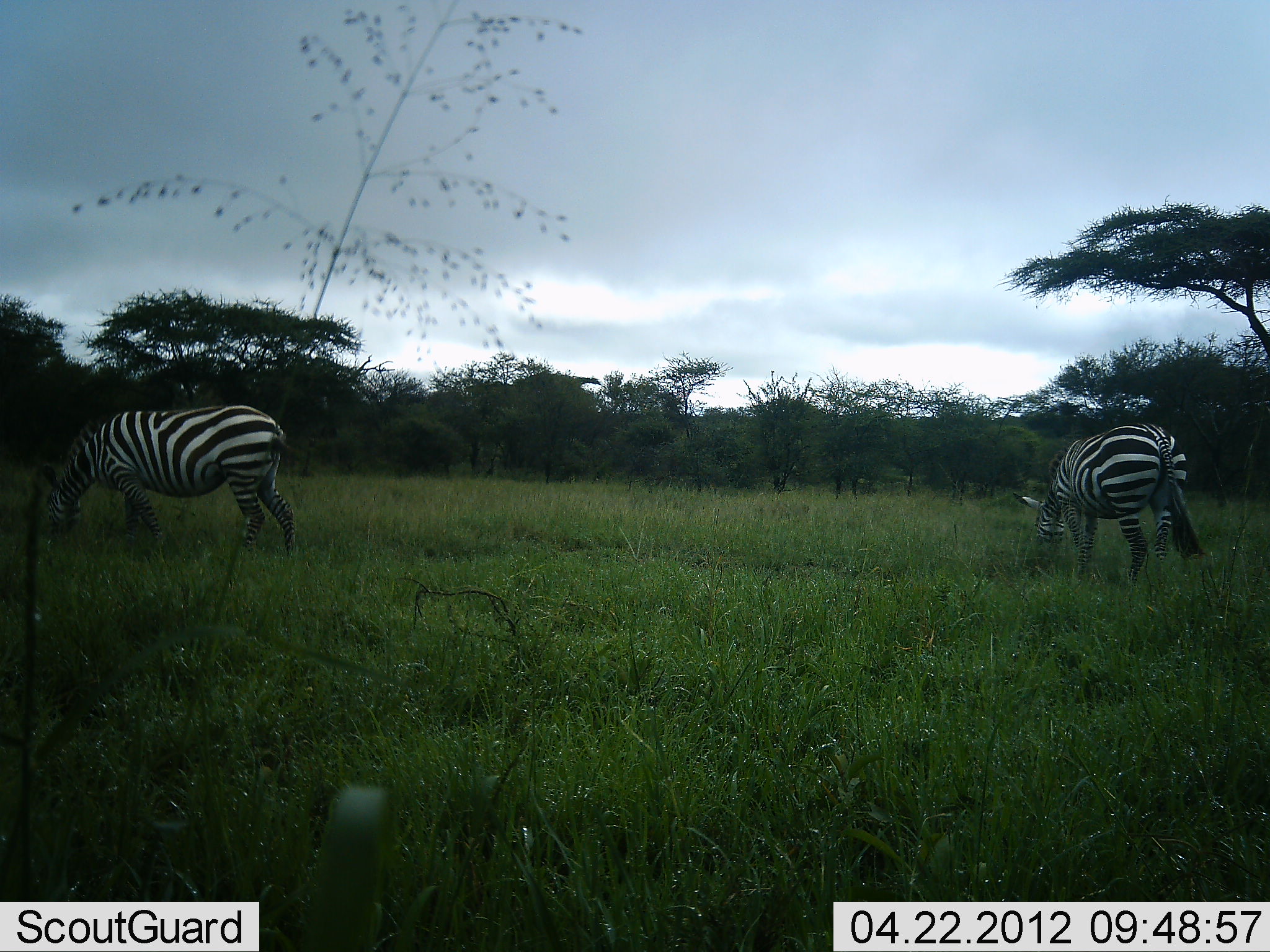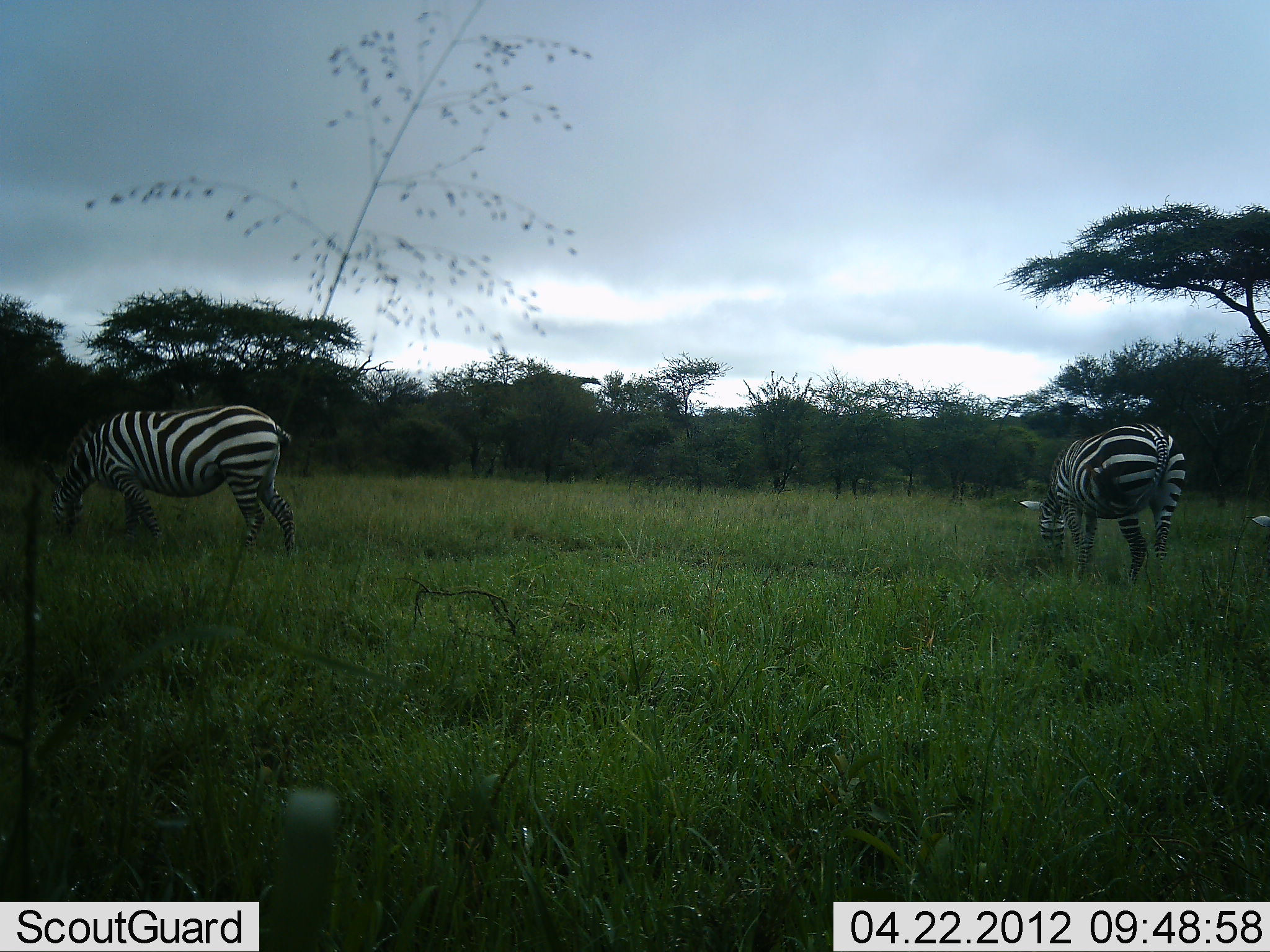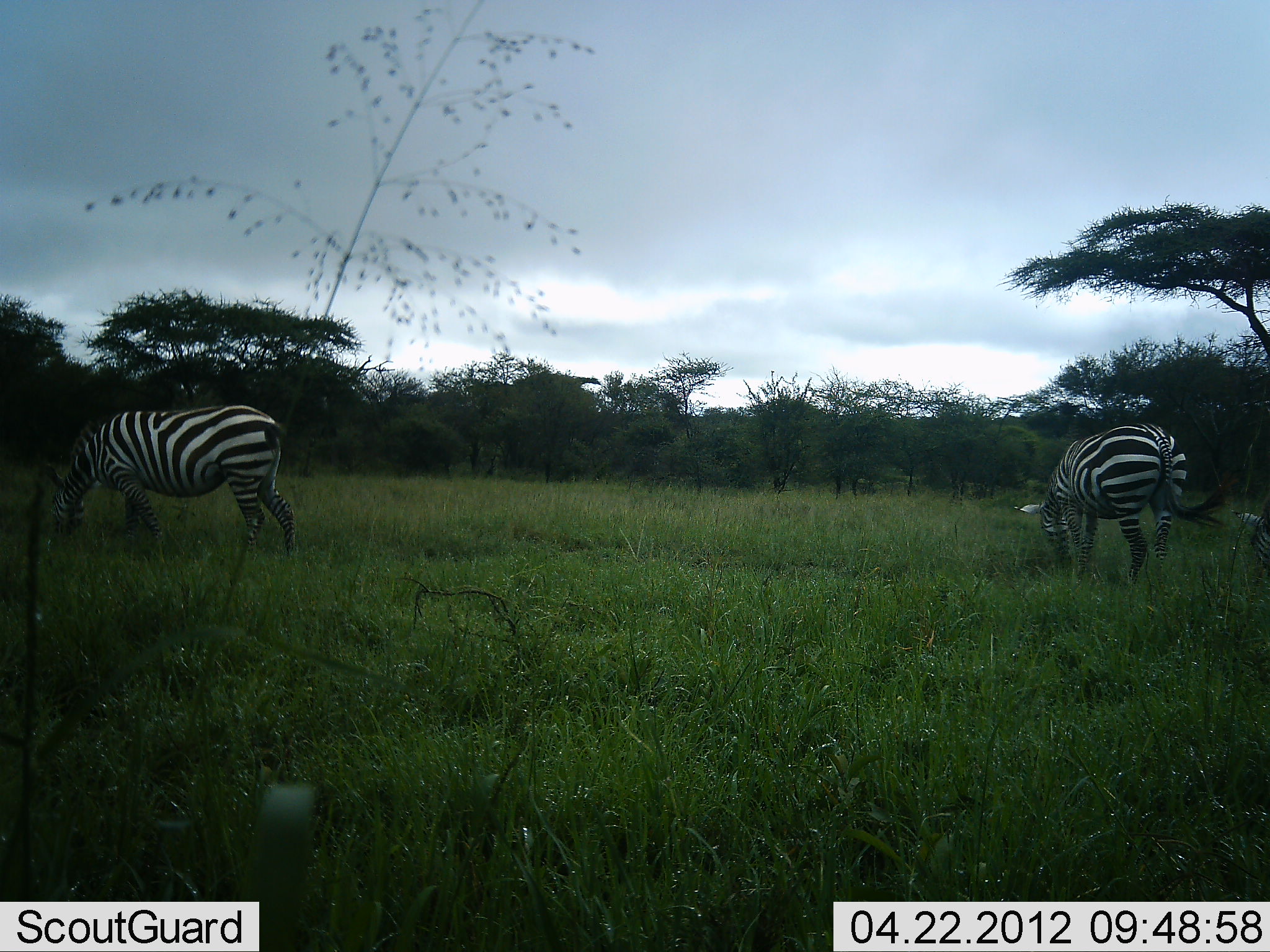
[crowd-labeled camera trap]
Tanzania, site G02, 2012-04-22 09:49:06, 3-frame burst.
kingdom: Animalia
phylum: Chordata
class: Mammalia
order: Perissodactyla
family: Equidae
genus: Equus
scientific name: Equus quagga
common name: plains zebra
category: zebra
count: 2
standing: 13%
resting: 0%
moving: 7%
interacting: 0%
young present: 0%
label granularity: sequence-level